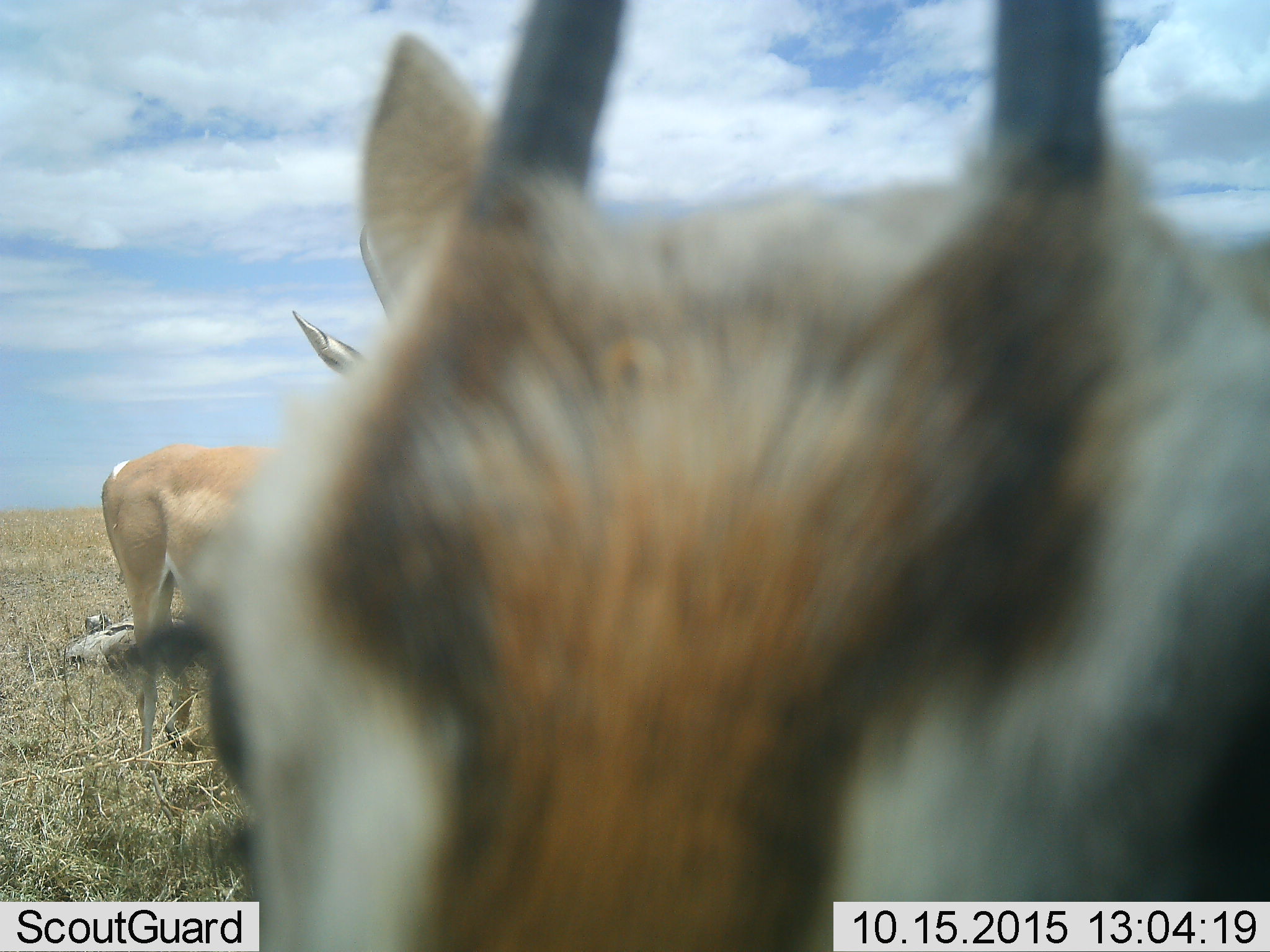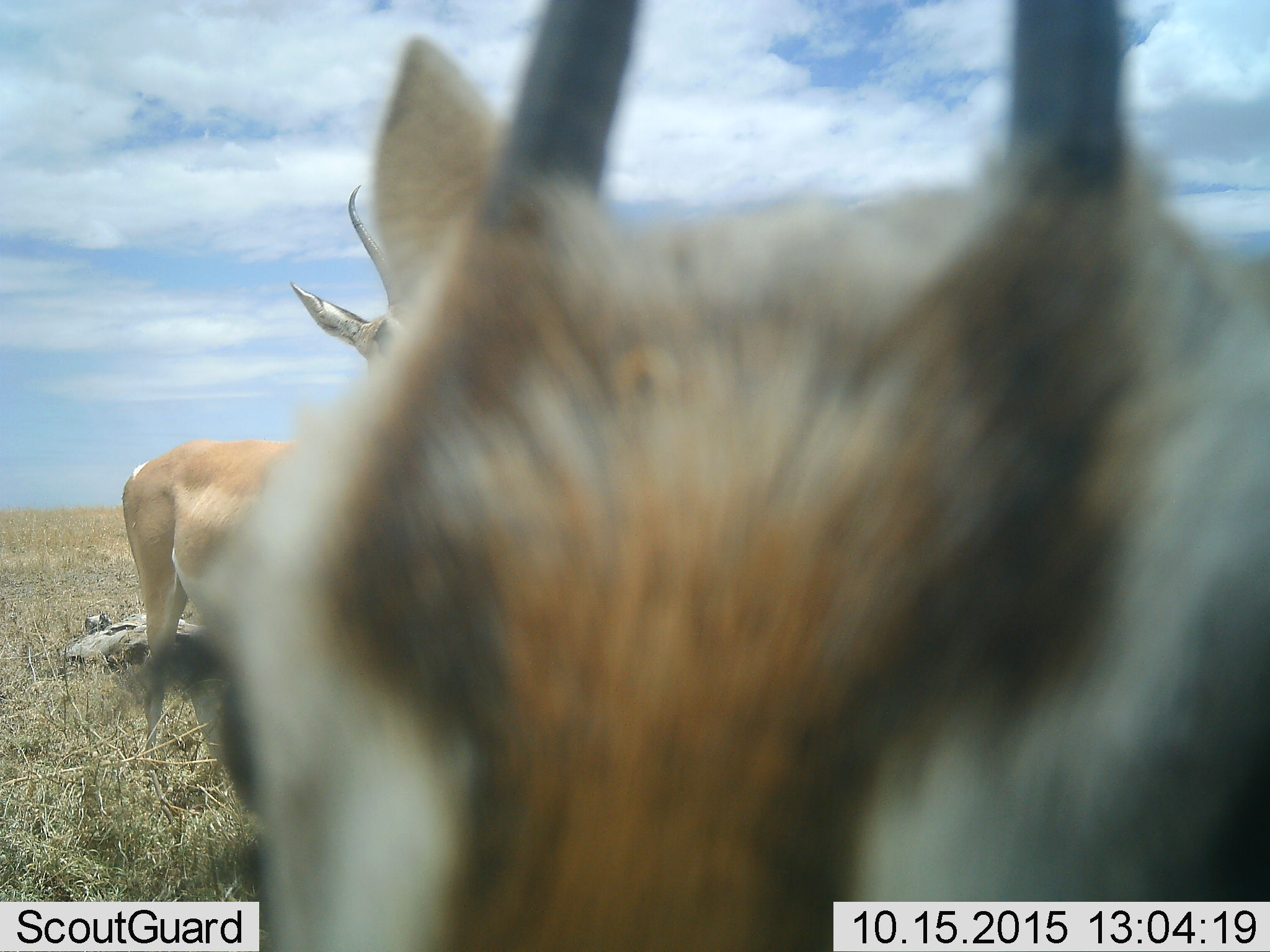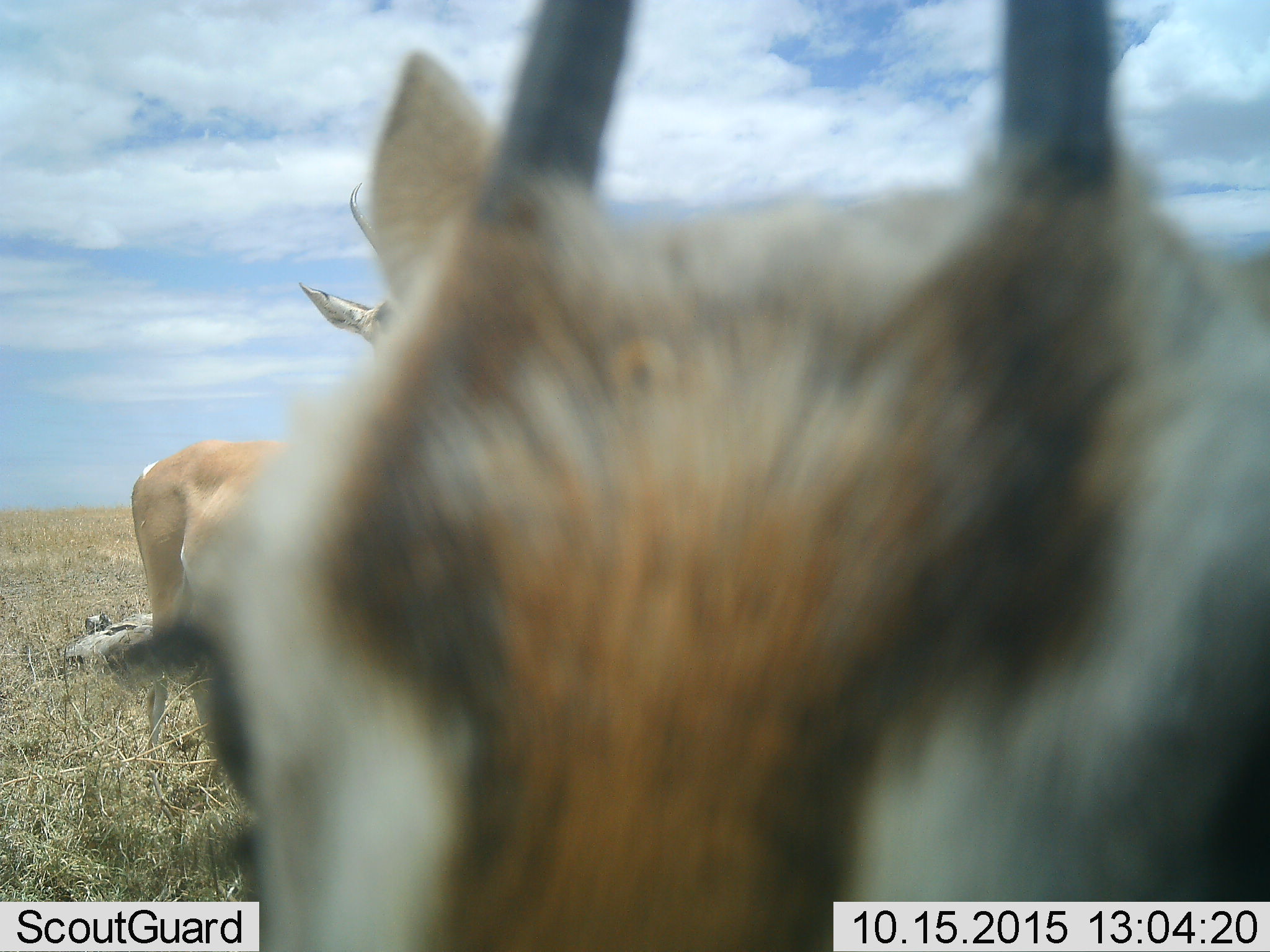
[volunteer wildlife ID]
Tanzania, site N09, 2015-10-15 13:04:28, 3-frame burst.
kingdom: Animalia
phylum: Chordata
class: Mammalia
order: Artiodactyla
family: Bovidae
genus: Nanger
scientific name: Nanger granti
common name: grant's gazelle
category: gazellegrants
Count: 2.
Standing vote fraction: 100%.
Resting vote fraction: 0%.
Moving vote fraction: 20%.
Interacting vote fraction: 0%.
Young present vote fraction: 0%.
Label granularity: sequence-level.